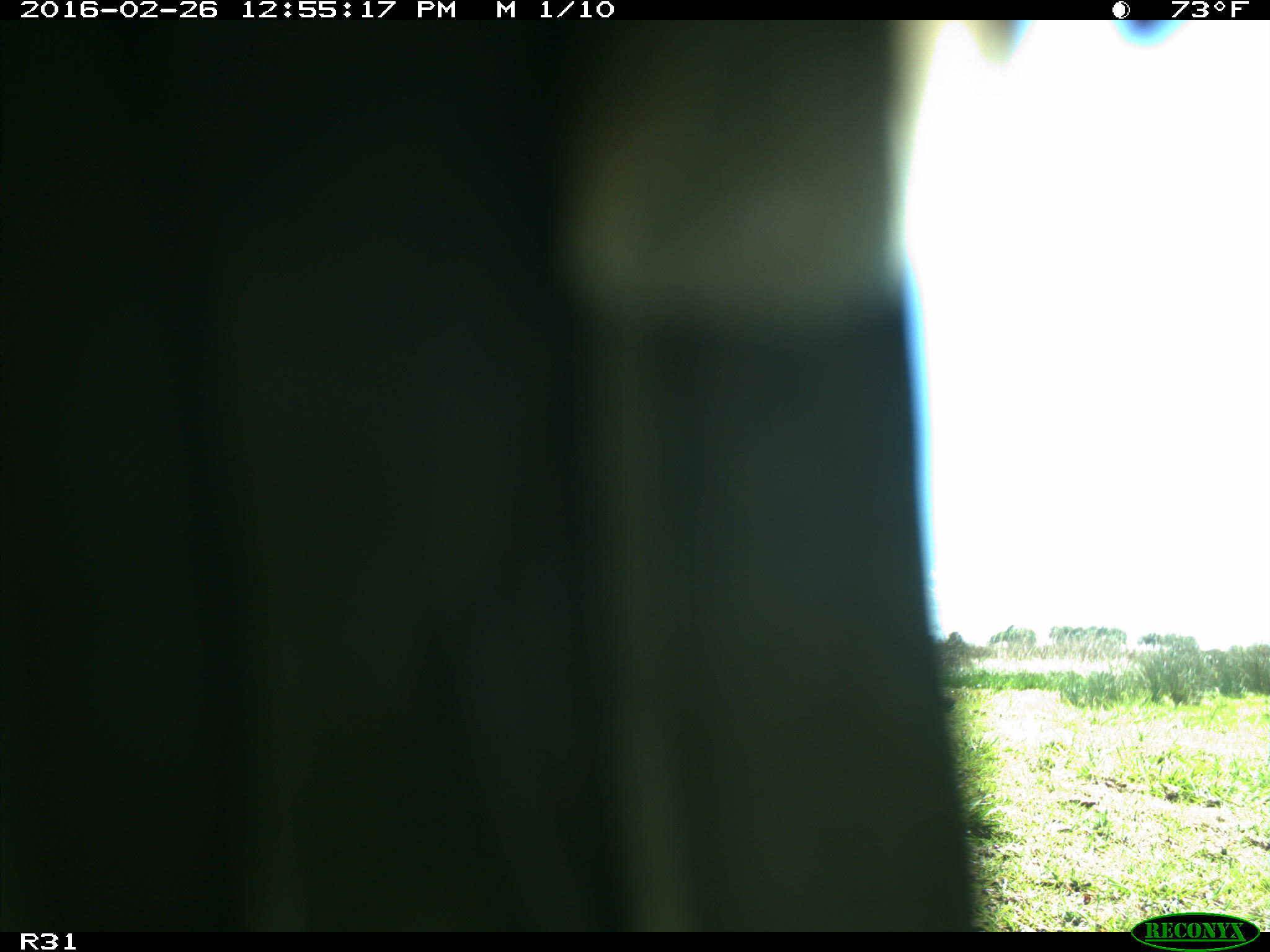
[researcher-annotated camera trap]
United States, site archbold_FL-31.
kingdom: Animalia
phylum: Chordata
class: Aves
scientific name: Aves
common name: birds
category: unidentified bird